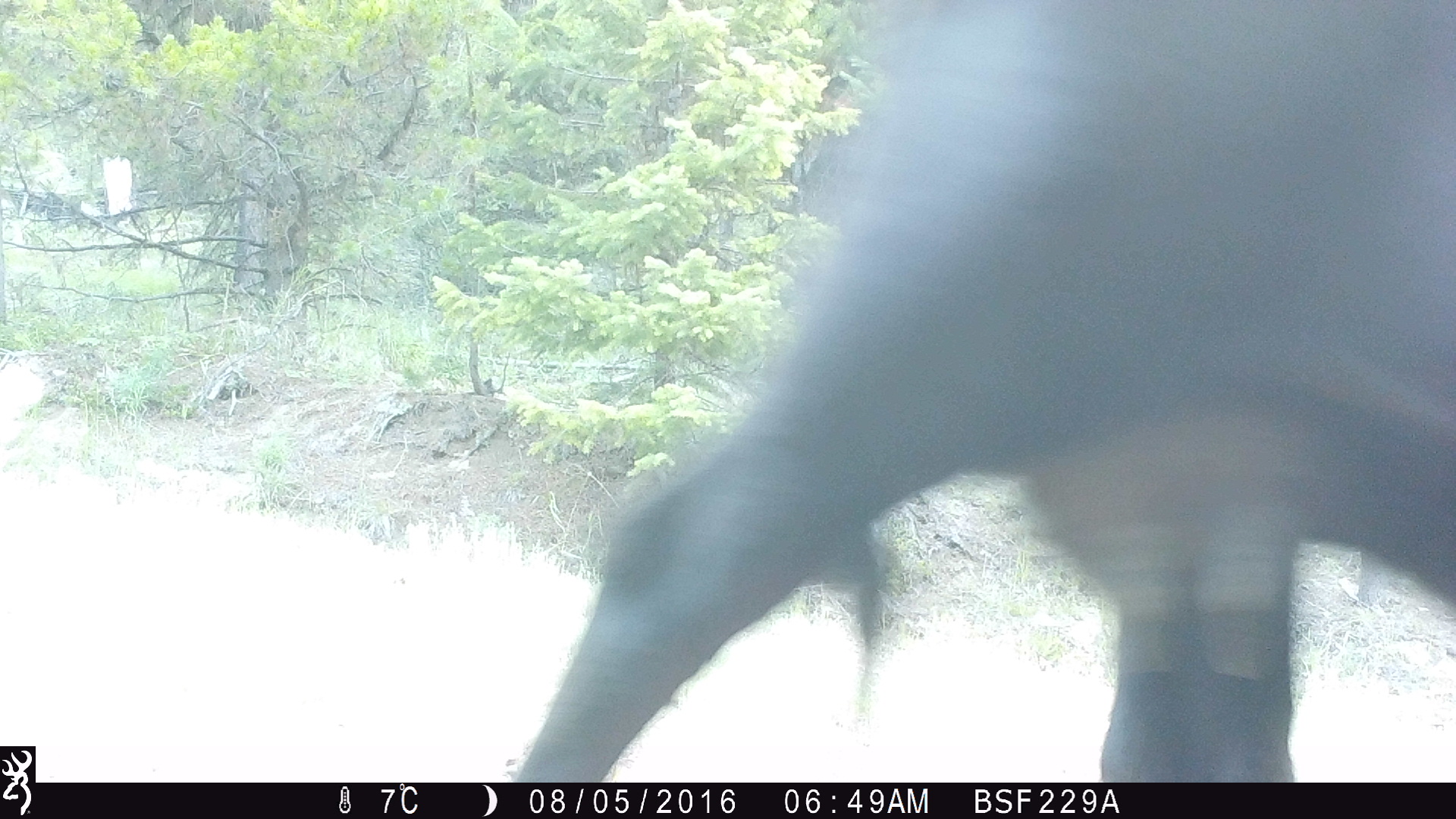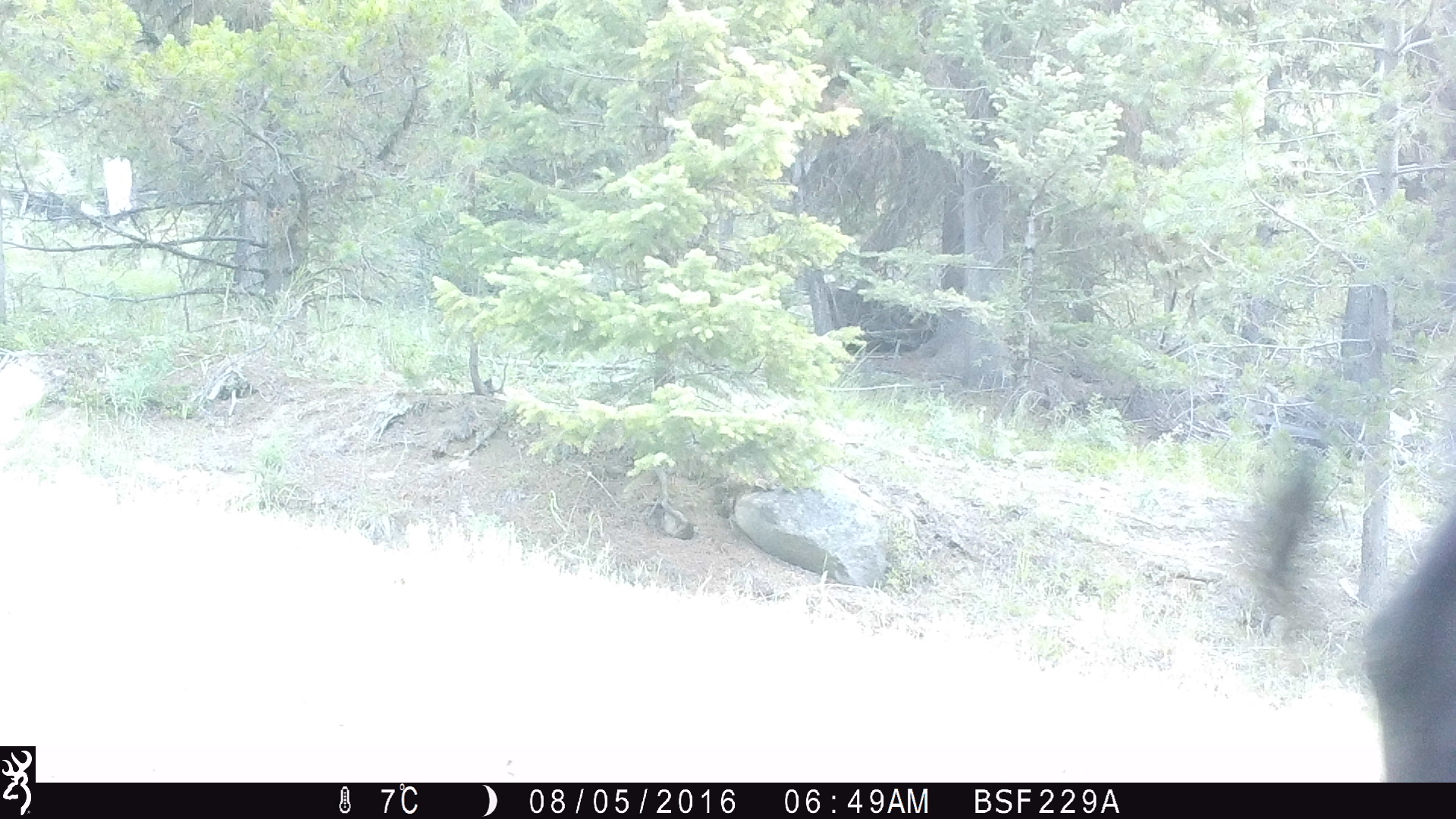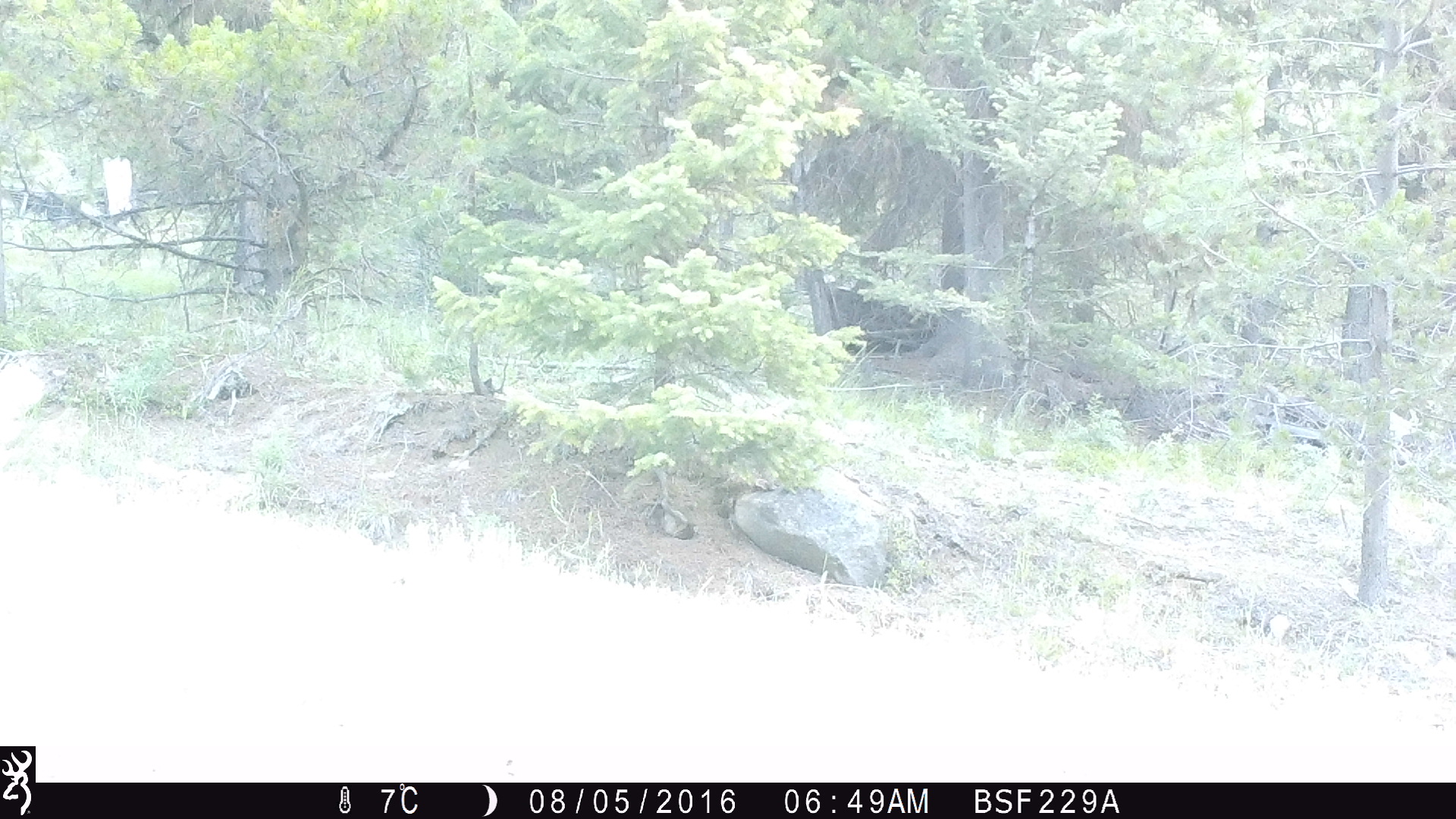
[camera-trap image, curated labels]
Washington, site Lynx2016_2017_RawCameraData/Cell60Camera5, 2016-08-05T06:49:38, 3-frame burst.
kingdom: Animalia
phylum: Chordata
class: Mammalia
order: Artiodactyla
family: Bovidae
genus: Bos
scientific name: Bos taurus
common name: domestic cattle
Domestic cattle (Bos taurus). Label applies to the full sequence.